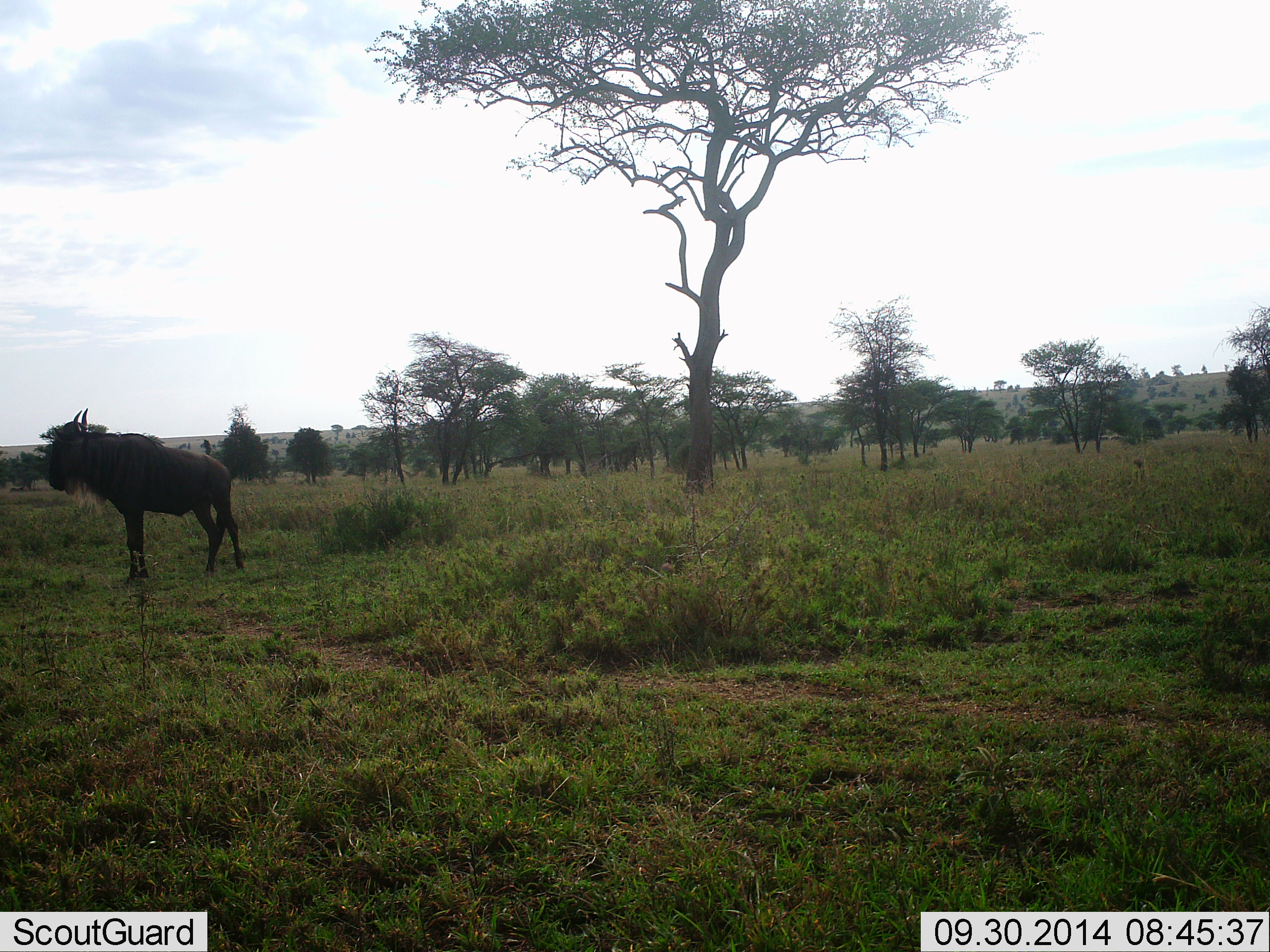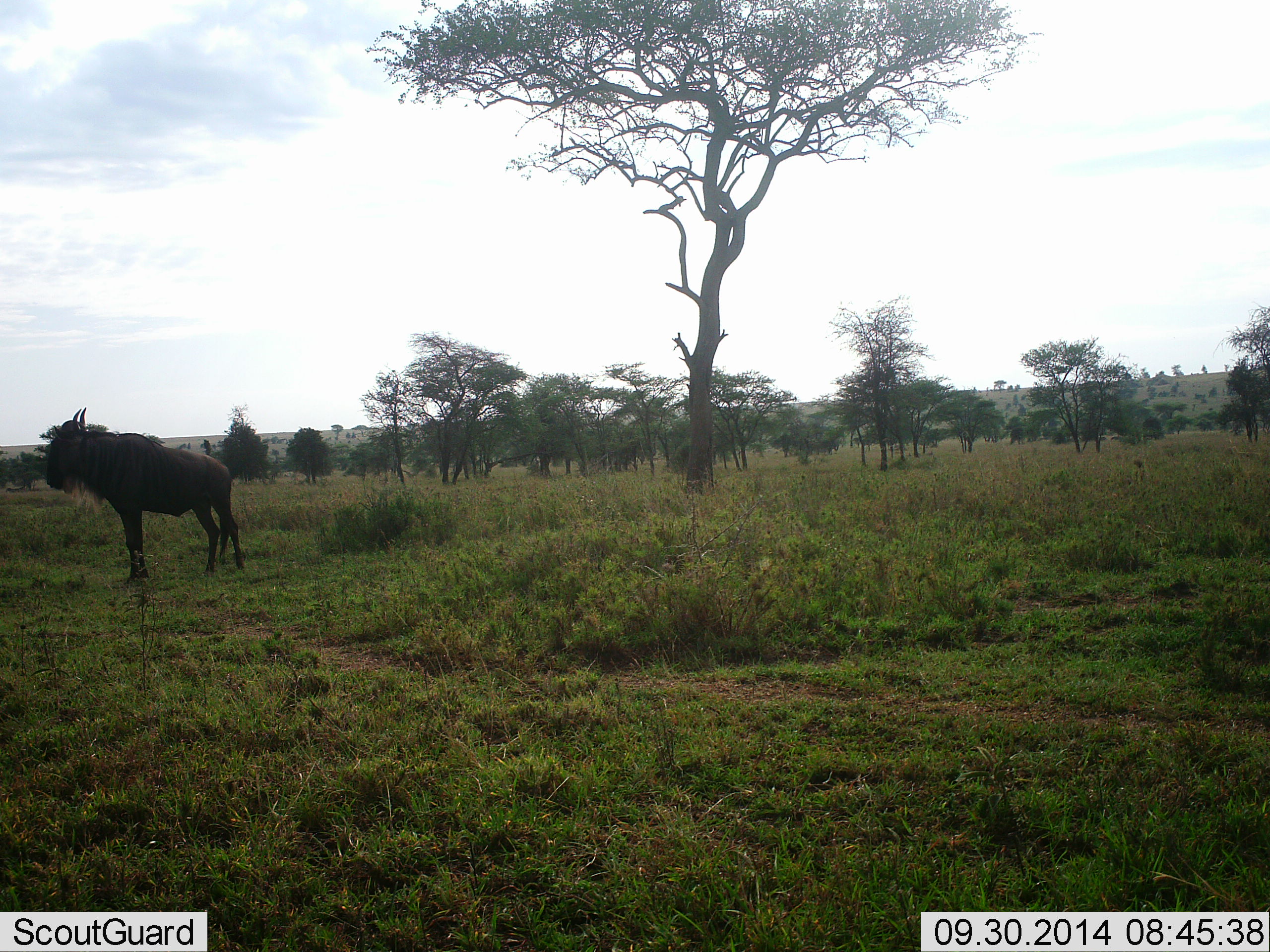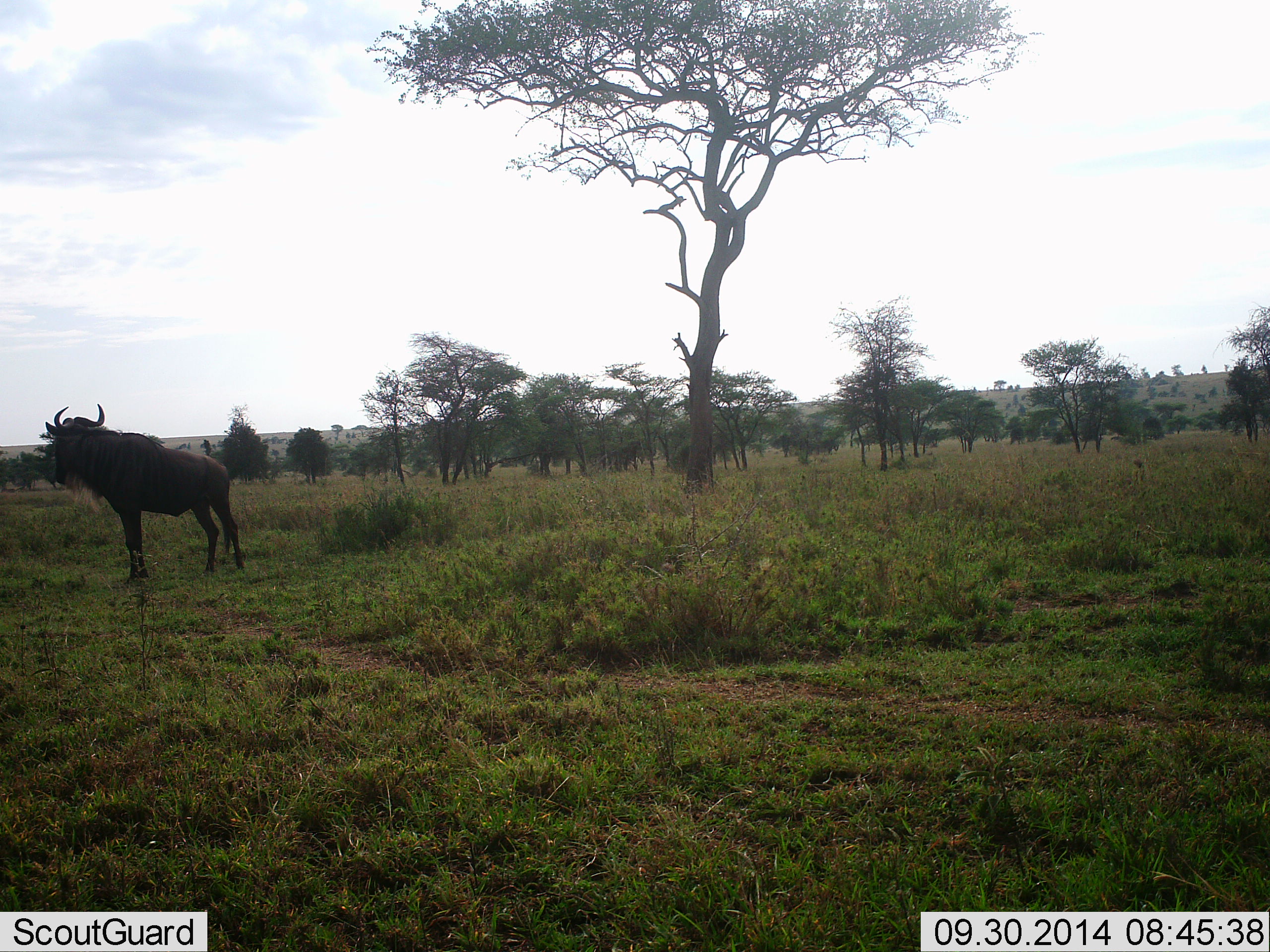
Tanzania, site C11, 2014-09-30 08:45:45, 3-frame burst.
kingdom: Animalia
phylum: Chordata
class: Mammalia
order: Artiodactyla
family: Bovidae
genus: Connochaetes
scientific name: Connochaetes taurinus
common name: blue wildebeest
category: wildebeest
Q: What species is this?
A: Wildebeest (blue wildebeest) (Connochaetes taurinus).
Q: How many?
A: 1.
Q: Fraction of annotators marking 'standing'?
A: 100%.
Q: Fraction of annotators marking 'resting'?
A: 0%.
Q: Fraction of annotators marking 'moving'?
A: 10%.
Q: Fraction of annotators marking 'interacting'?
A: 0%.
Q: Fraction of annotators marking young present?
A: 0%.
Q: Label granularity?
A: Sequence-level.